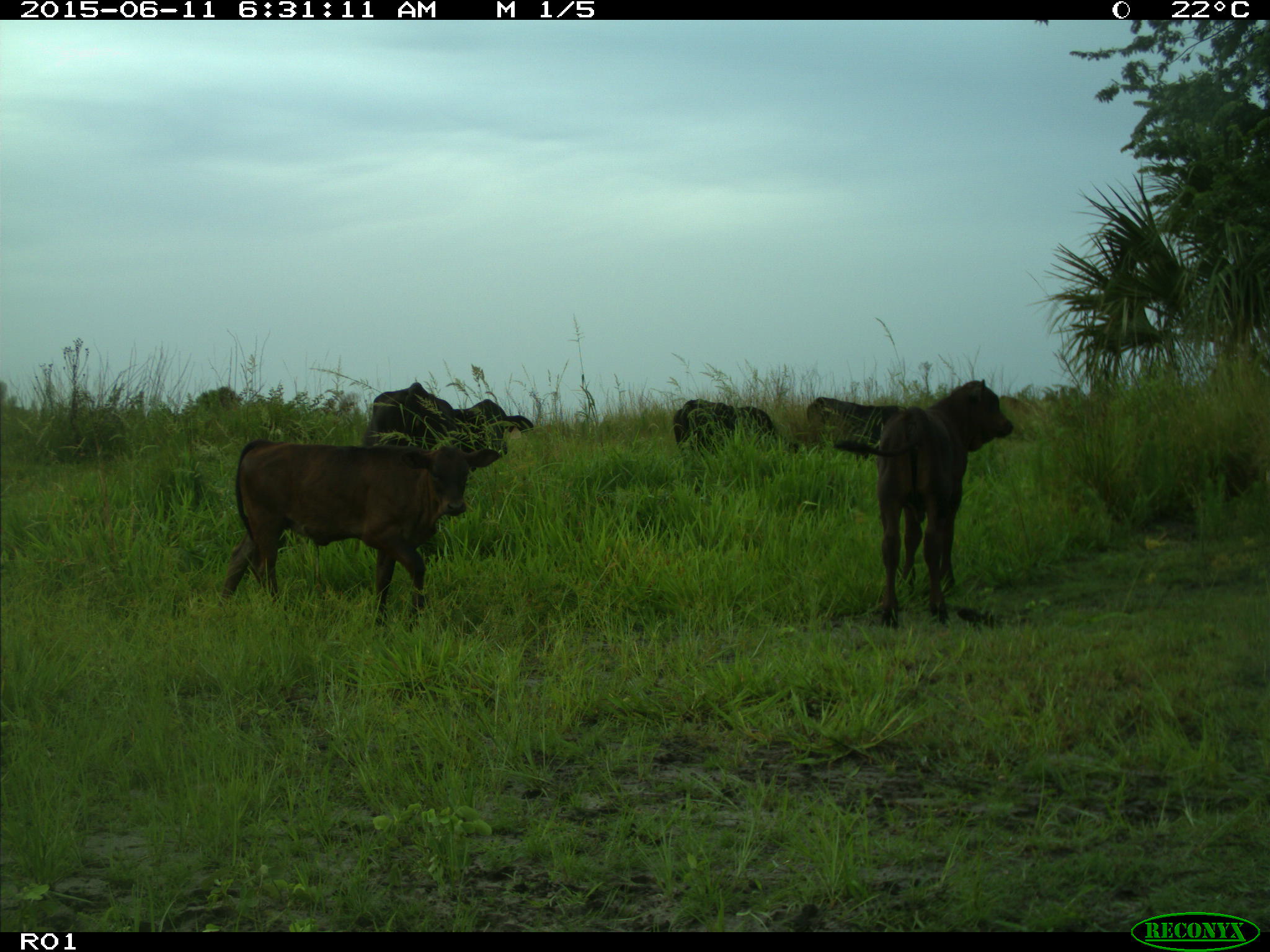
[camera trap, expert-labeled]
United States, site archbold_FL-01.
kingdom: Animalia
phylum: Chordata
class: Mammalia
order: Artiodactyla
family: Bovidae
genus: Bos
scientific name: Bos taurus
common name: domestic cow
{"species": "Bos taurus (domestic cow)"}